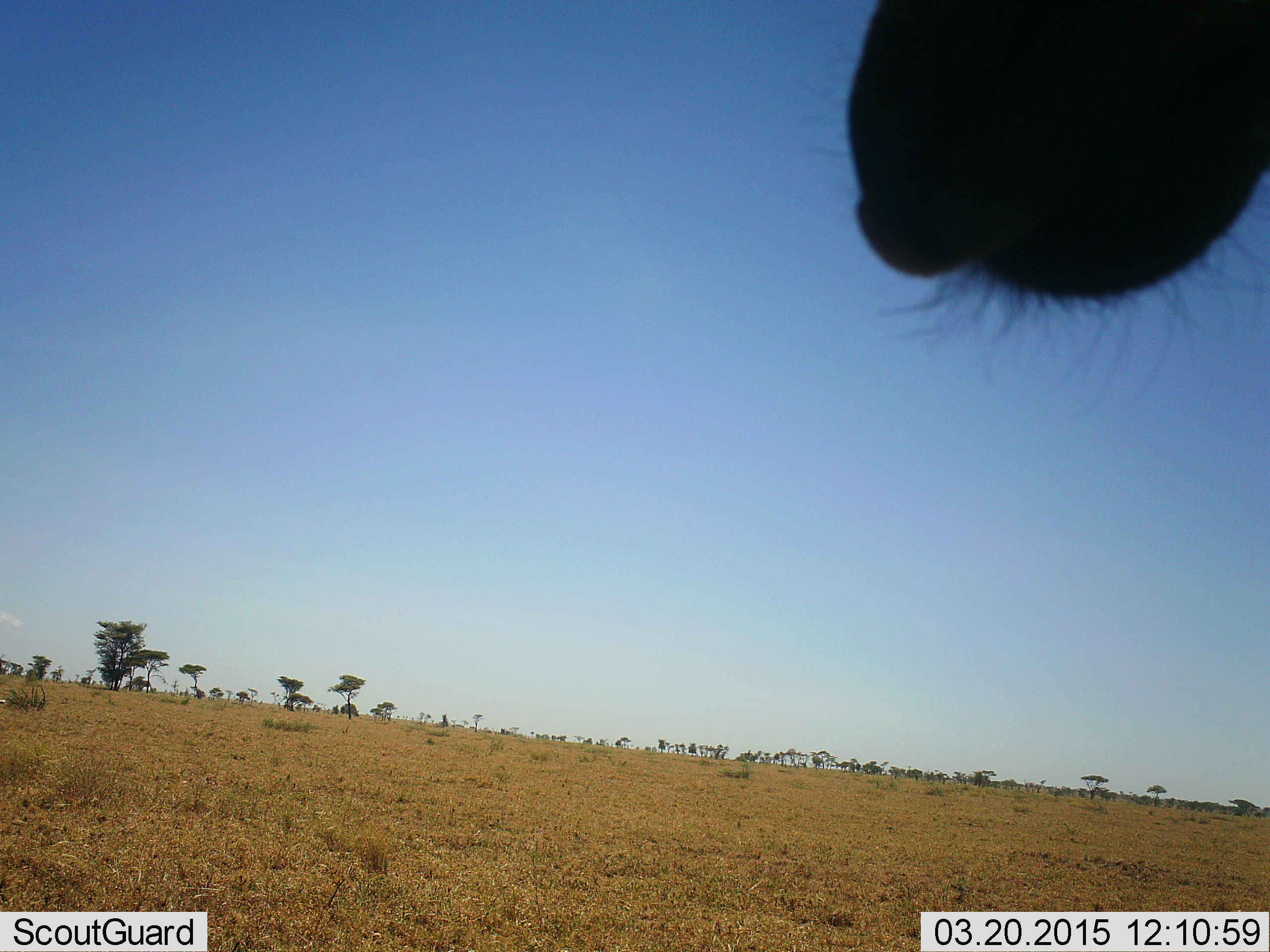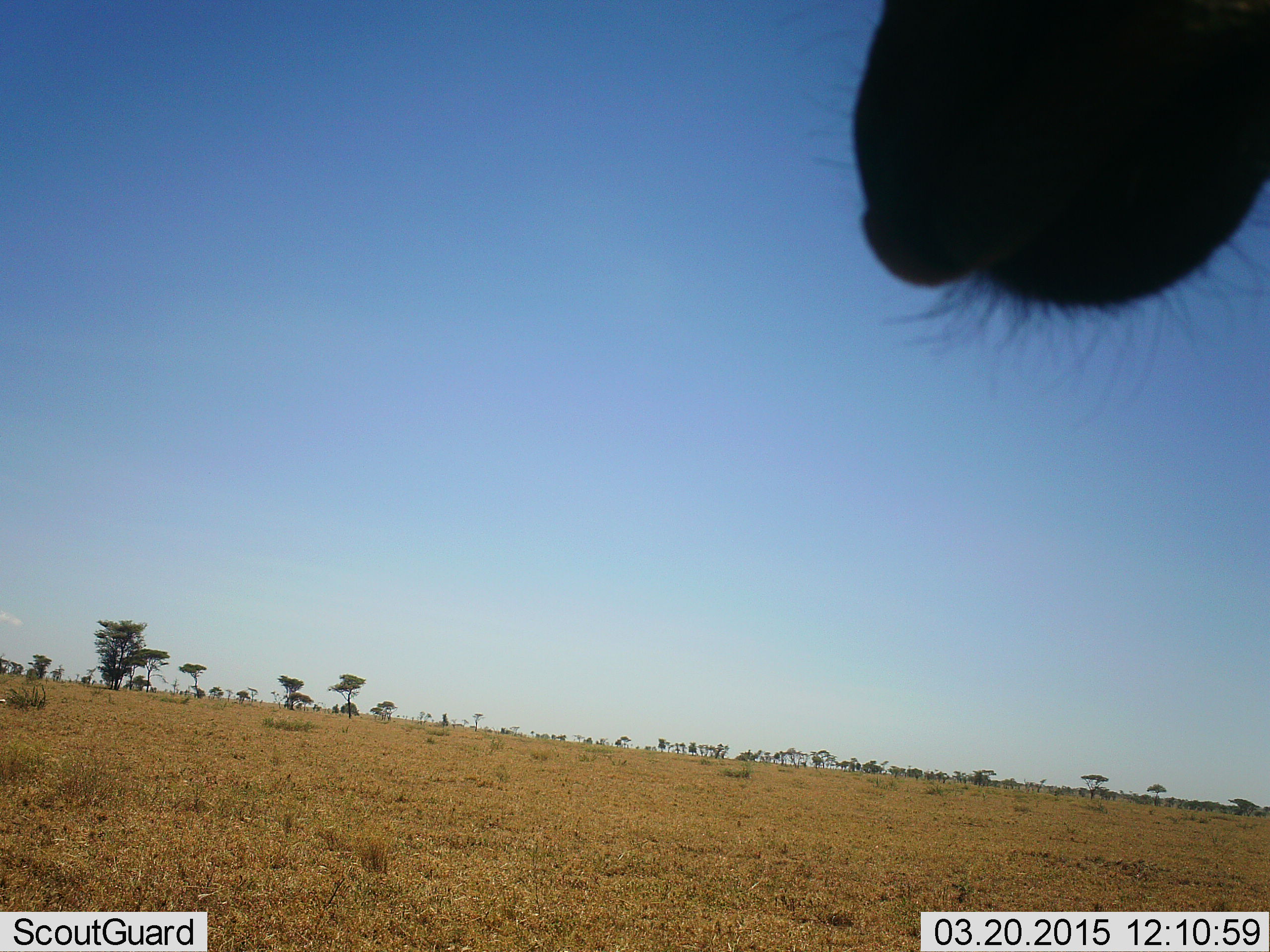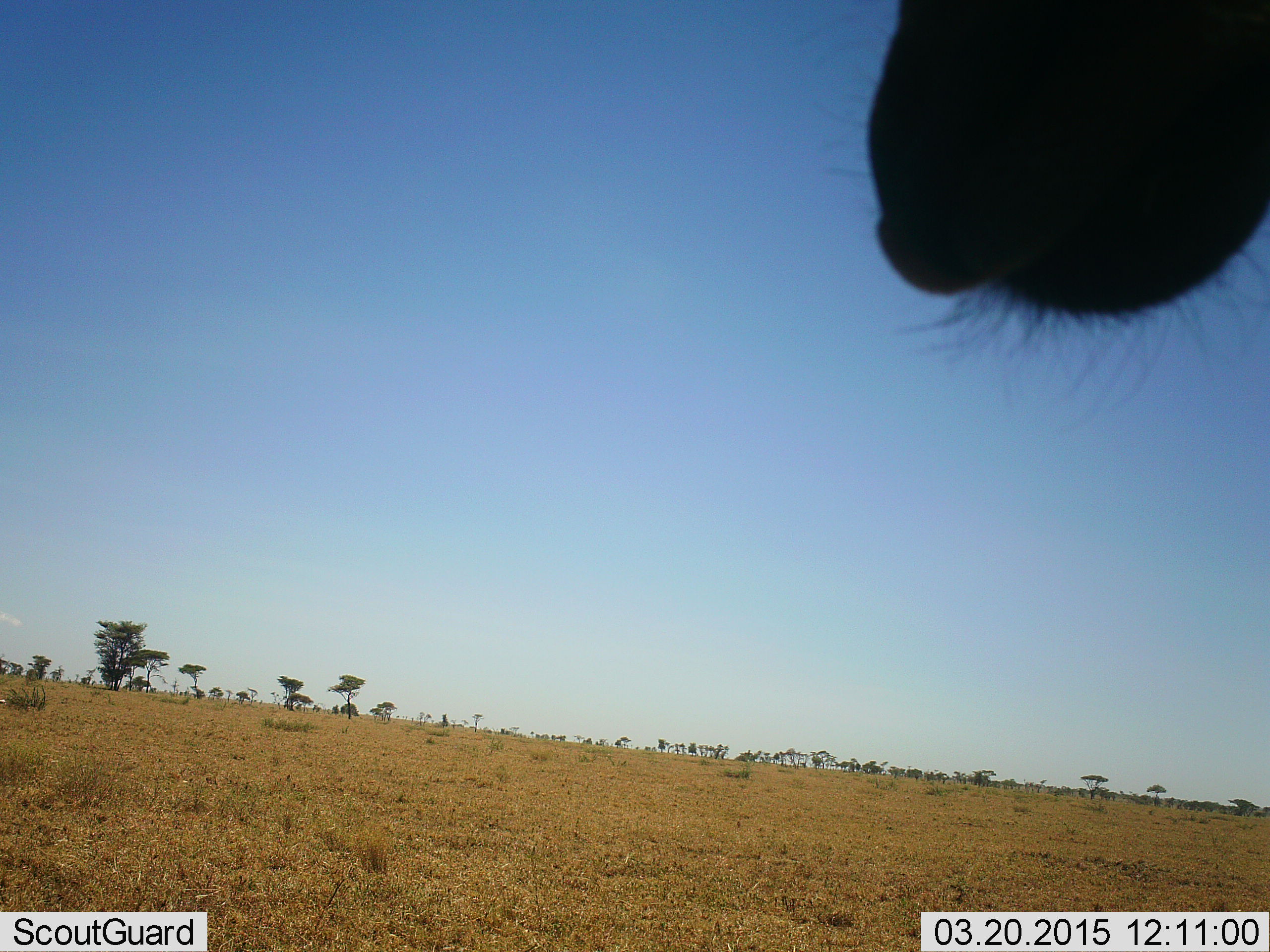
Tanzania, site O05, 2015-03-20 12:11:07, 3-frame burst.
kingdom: Animalia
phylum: Chordata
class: Mammalia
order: Artiodactyla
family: Bovidae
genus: Connochaetes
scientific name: Connochaetes taurinus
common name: blue wildebeest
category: wildebeest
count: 1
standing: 88%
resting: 0%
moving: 12%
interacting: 0%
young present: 0%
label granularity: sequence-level